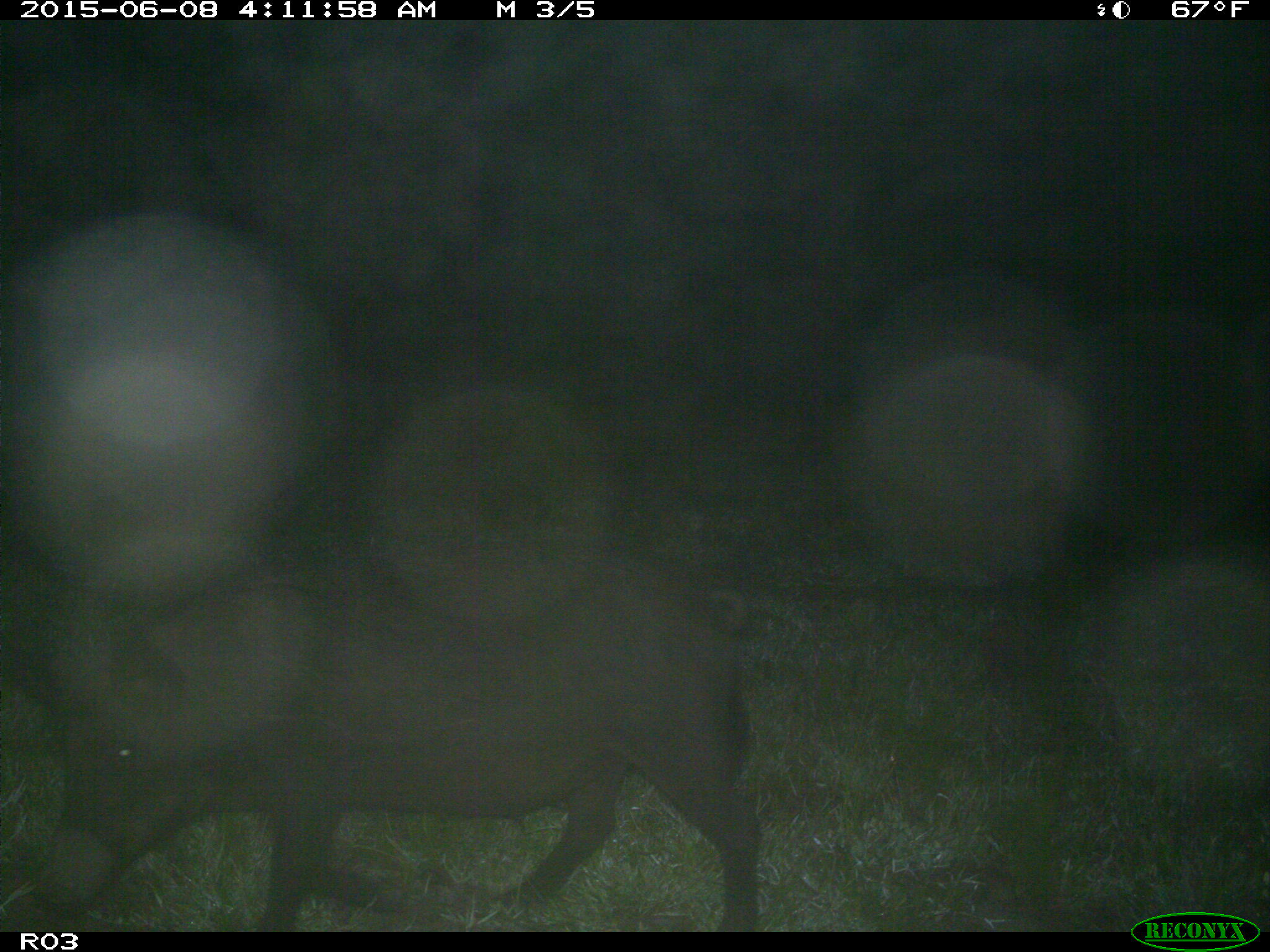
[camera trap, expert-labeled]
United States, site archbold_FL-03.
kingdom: Animalia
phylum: Chordata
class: Mammalia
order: Artiodactyla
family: Suidae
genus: Sus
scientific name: Sus scrofa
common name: wild boar